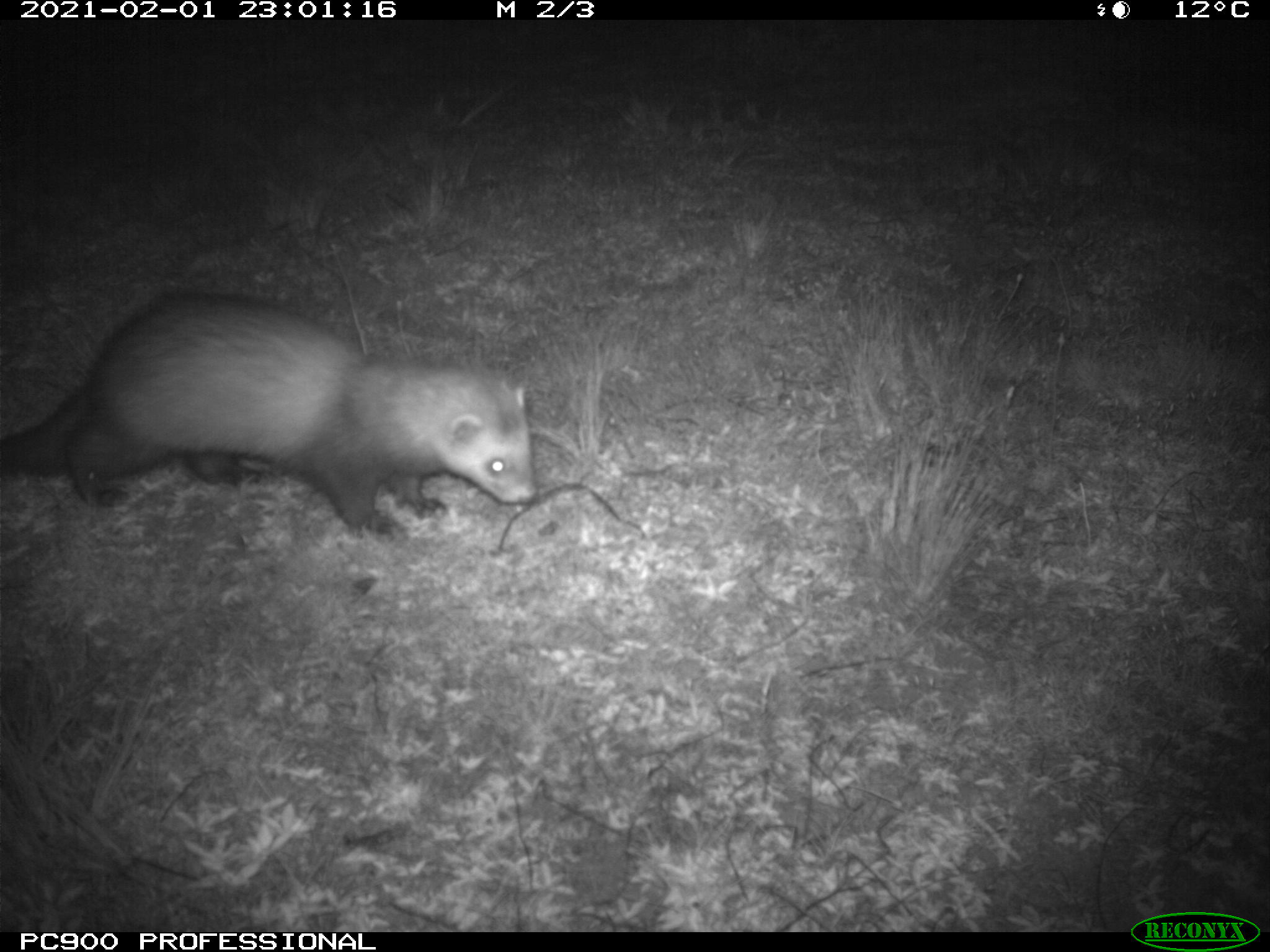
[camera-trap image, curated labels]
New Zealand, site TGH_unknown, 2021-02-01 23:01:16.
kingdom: Animalia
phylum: Chordata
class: Mammalia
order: Carnivora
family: Mustelidae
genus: Mustela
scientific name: Mustela furo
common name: ferret